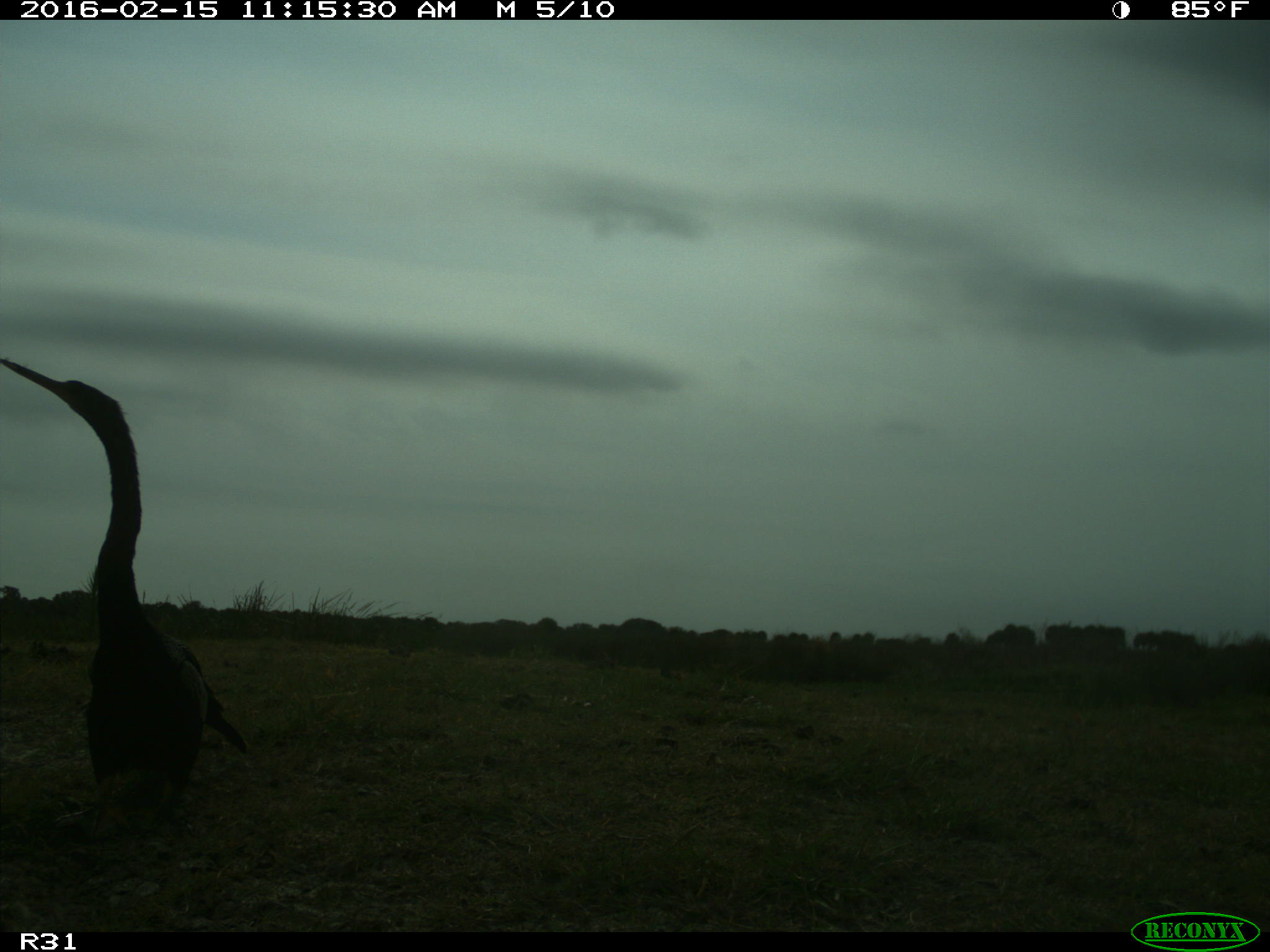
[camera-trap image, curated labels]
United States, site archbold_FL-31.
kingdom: Animalia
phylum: Chordata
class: Aves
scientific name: Aves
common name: birds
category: unidentified bird